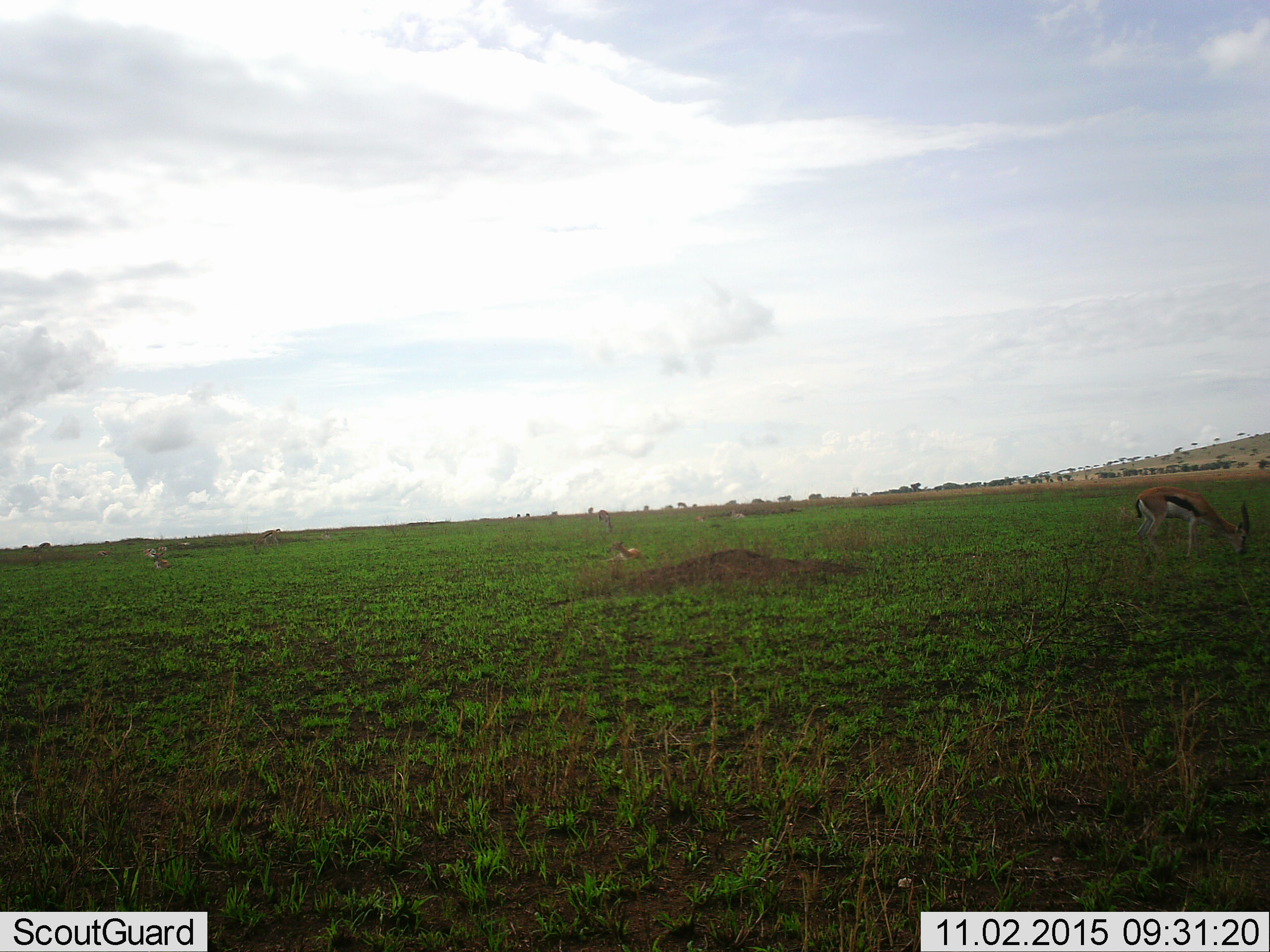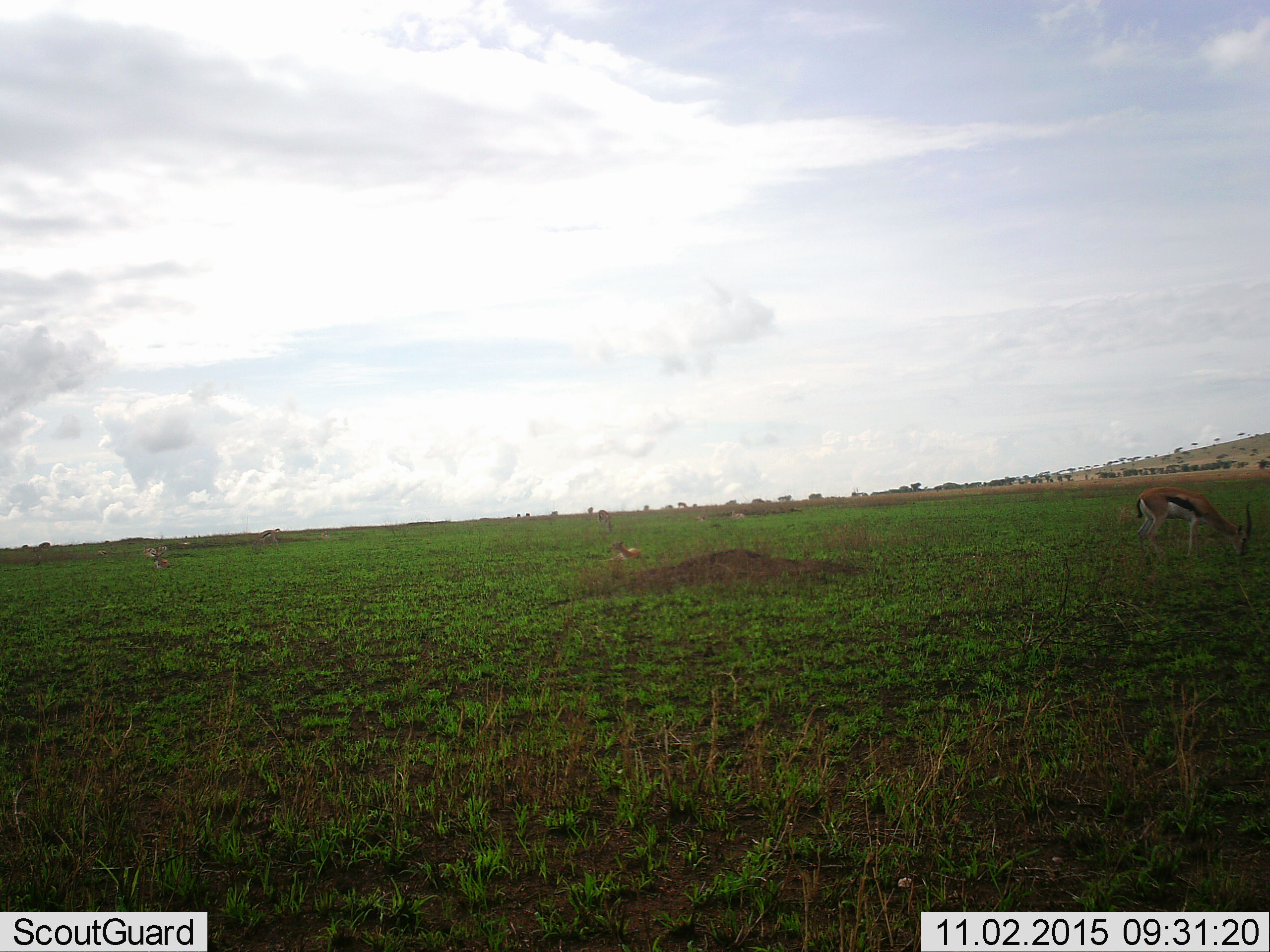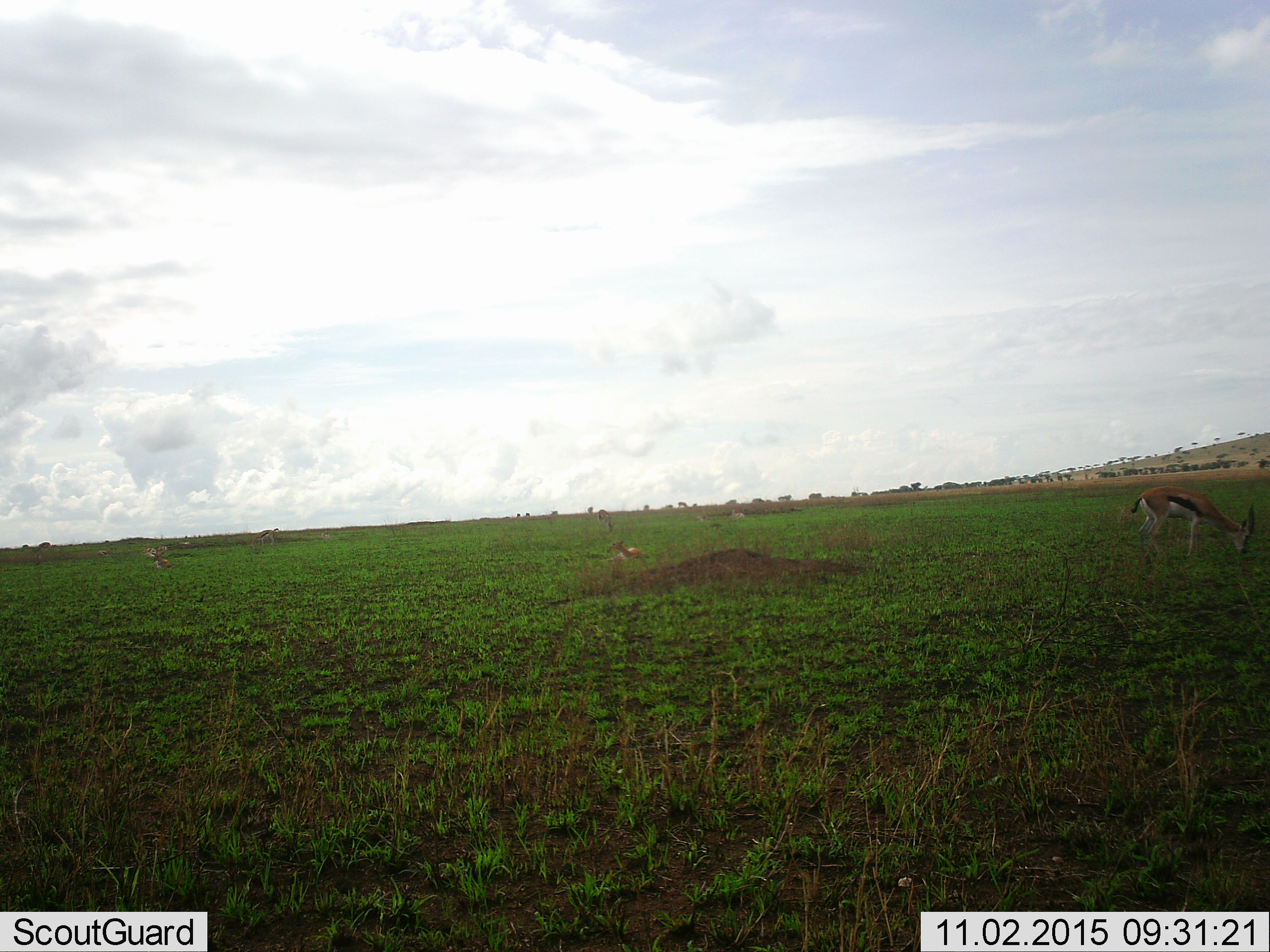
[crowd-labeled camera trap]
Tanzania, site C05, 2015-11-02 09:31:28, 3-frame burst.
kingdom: Animalia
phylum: Chordata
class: Mammalia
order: Artiodactyla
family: Bovidae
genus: Eudorcas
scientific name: Eudorcas thomsonii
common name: thomson's gazelle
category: gazellethomsons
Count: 7.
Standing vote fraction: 69%.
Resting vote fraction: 54%.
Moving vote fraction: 23%.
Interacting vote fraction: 8%.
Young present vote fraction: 8%.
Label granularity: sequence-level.